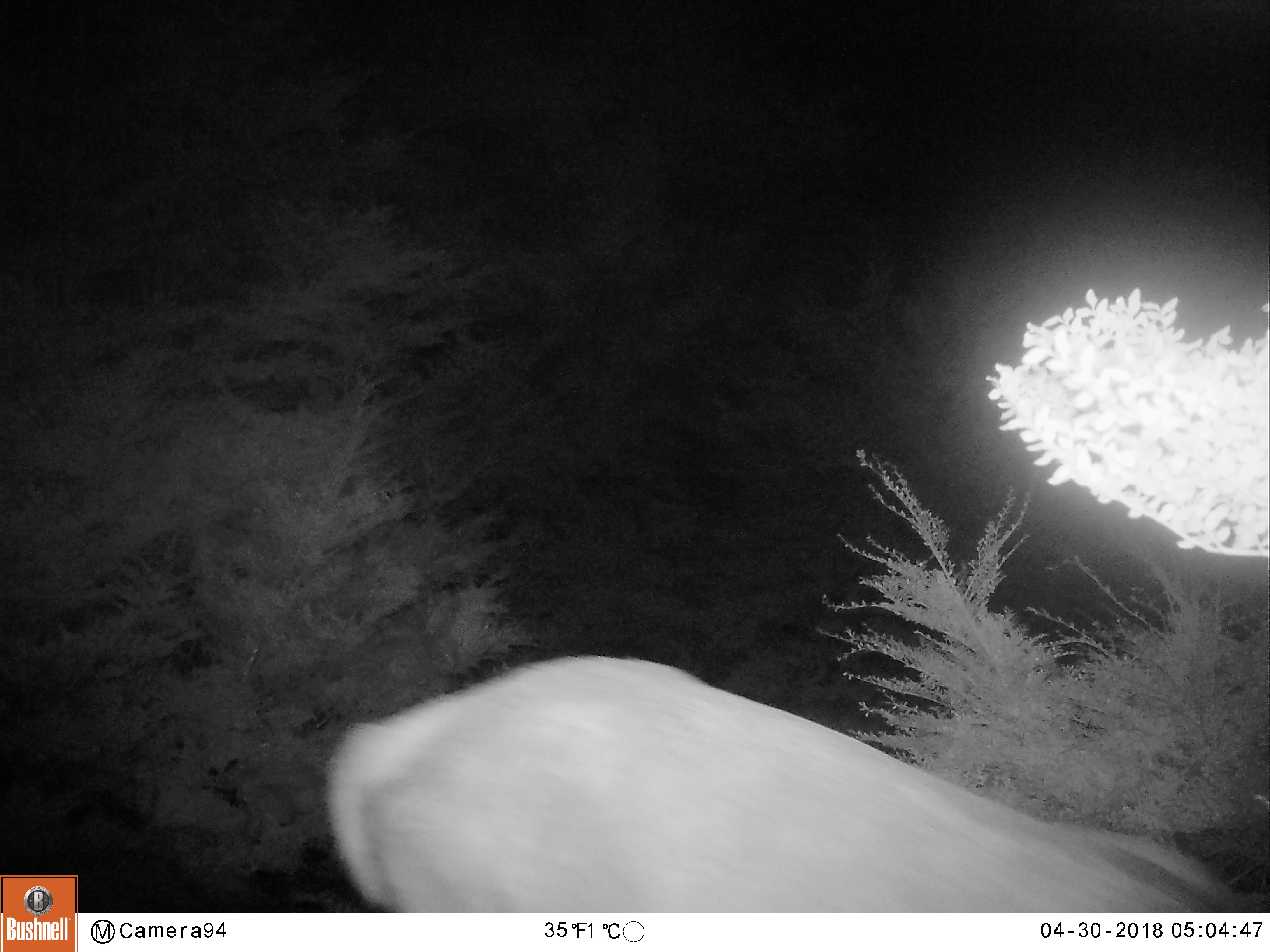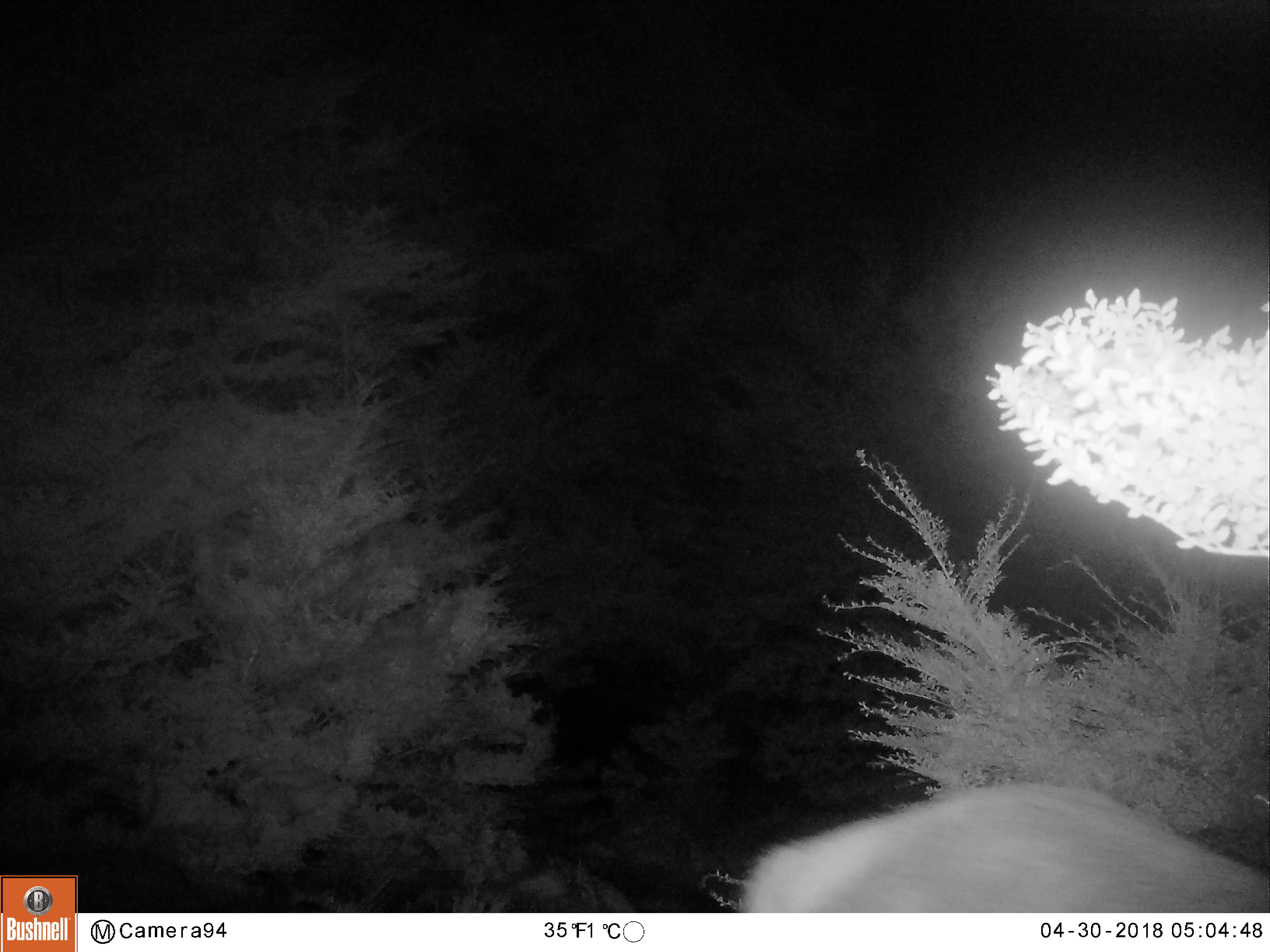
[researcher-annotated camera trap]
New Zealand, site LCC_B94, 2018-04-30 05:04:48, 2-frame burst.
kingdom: Animalia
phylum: Chordata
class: Mammalia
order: Artiodactyla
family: Cervidae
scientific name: Cervidae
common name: deer